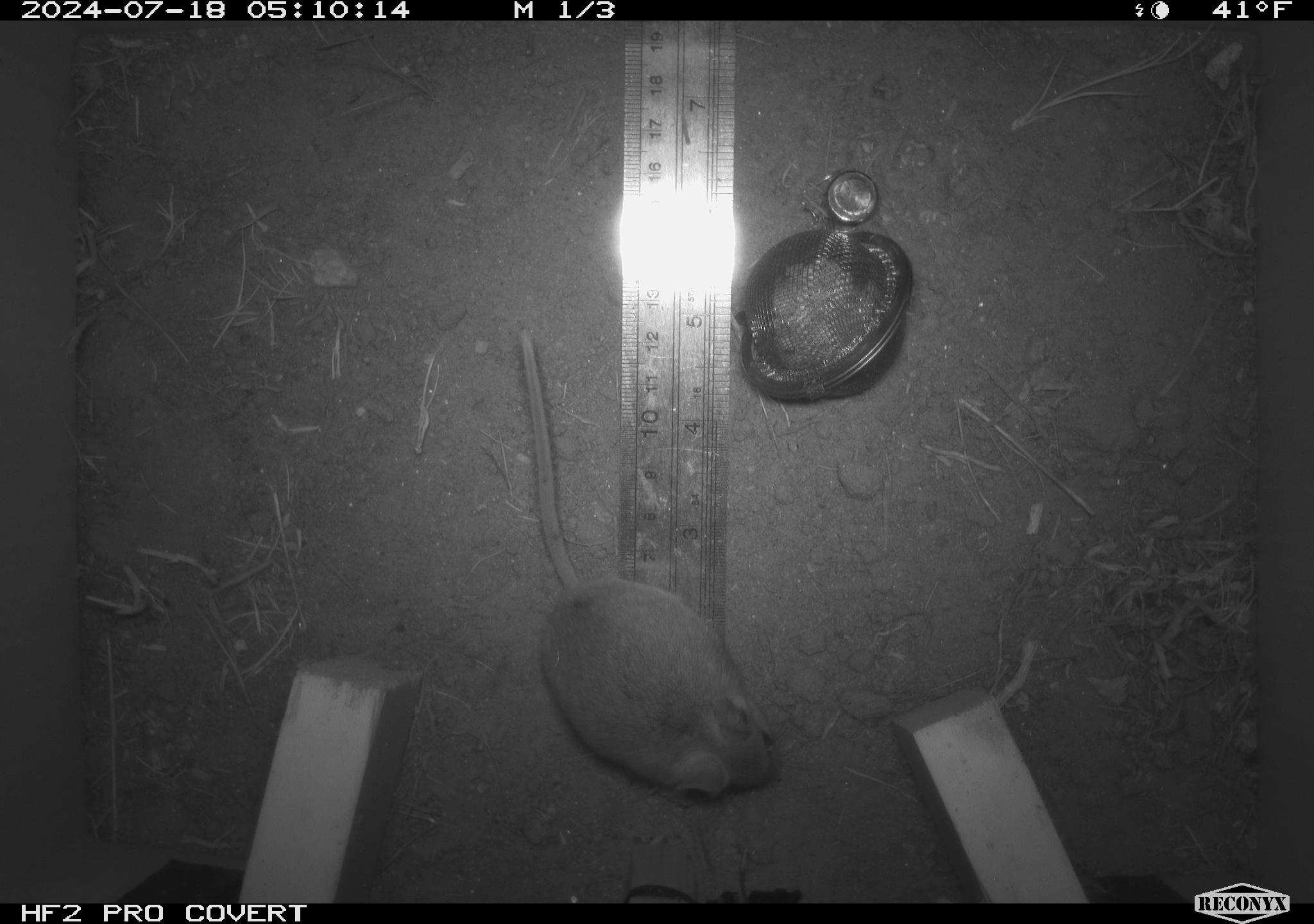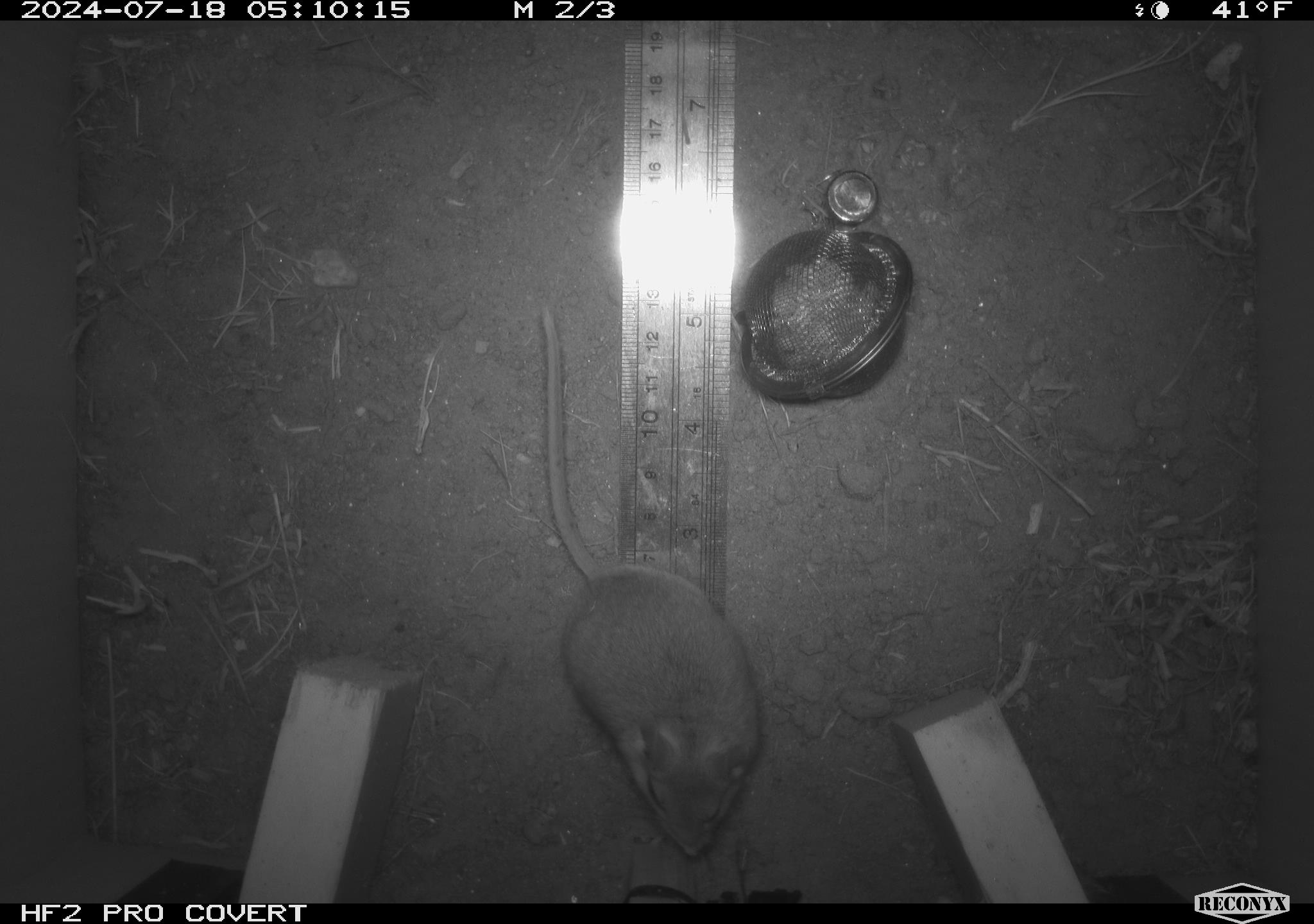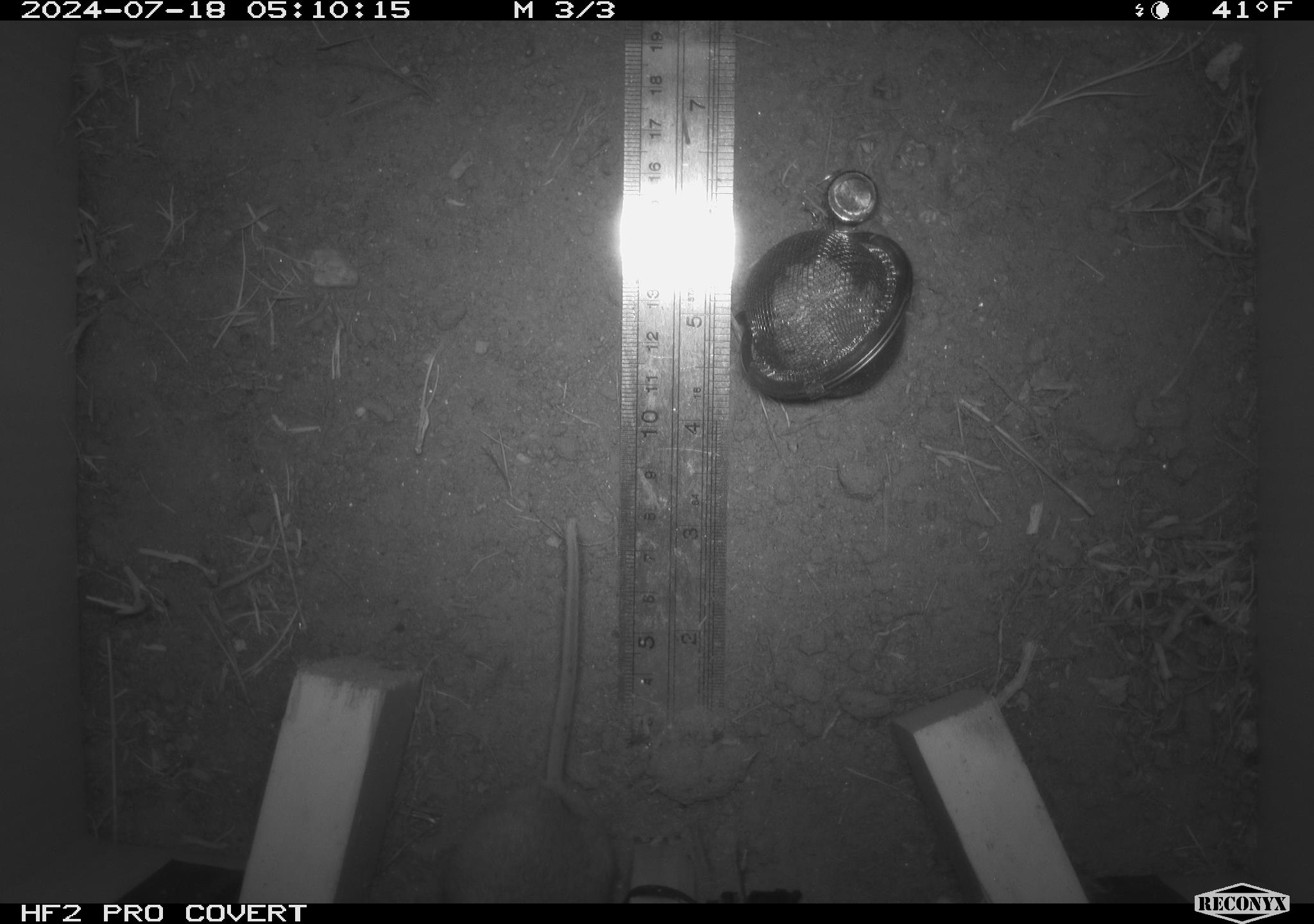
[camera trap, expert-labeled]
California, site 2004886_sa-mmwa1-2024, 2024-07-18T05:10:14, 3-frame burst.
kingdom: Animalia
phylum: Chordata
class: Mammalia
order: Rodentia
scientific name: Rodentia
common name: mouse species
Mouse species (Rodentia).